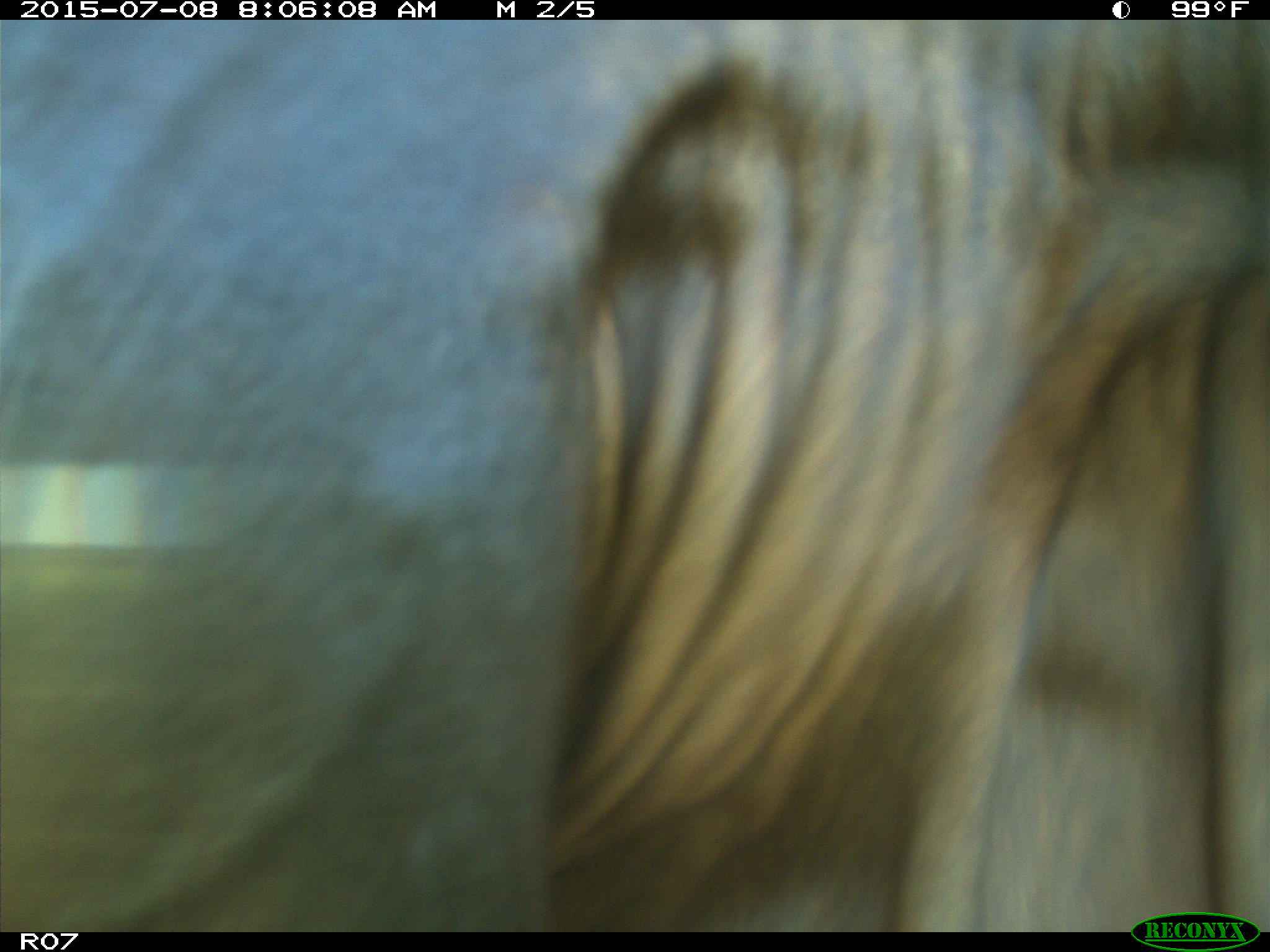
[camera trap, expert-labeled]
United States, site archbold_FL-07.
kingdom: Animalia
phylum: Chordata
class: Mammalia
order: Artiodactyla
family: Bovidae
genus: Bos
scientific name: Bos taurus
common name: domestic cow